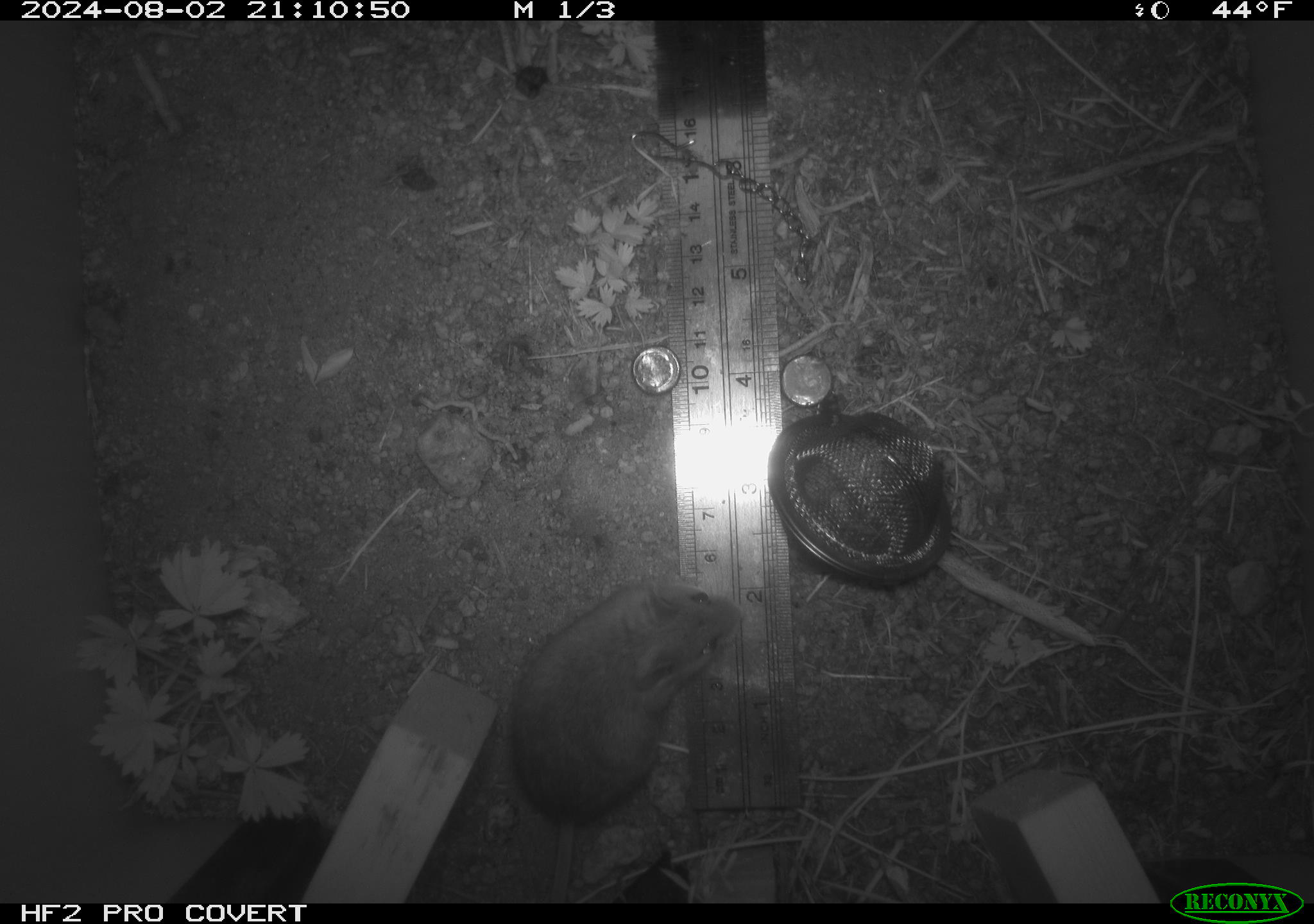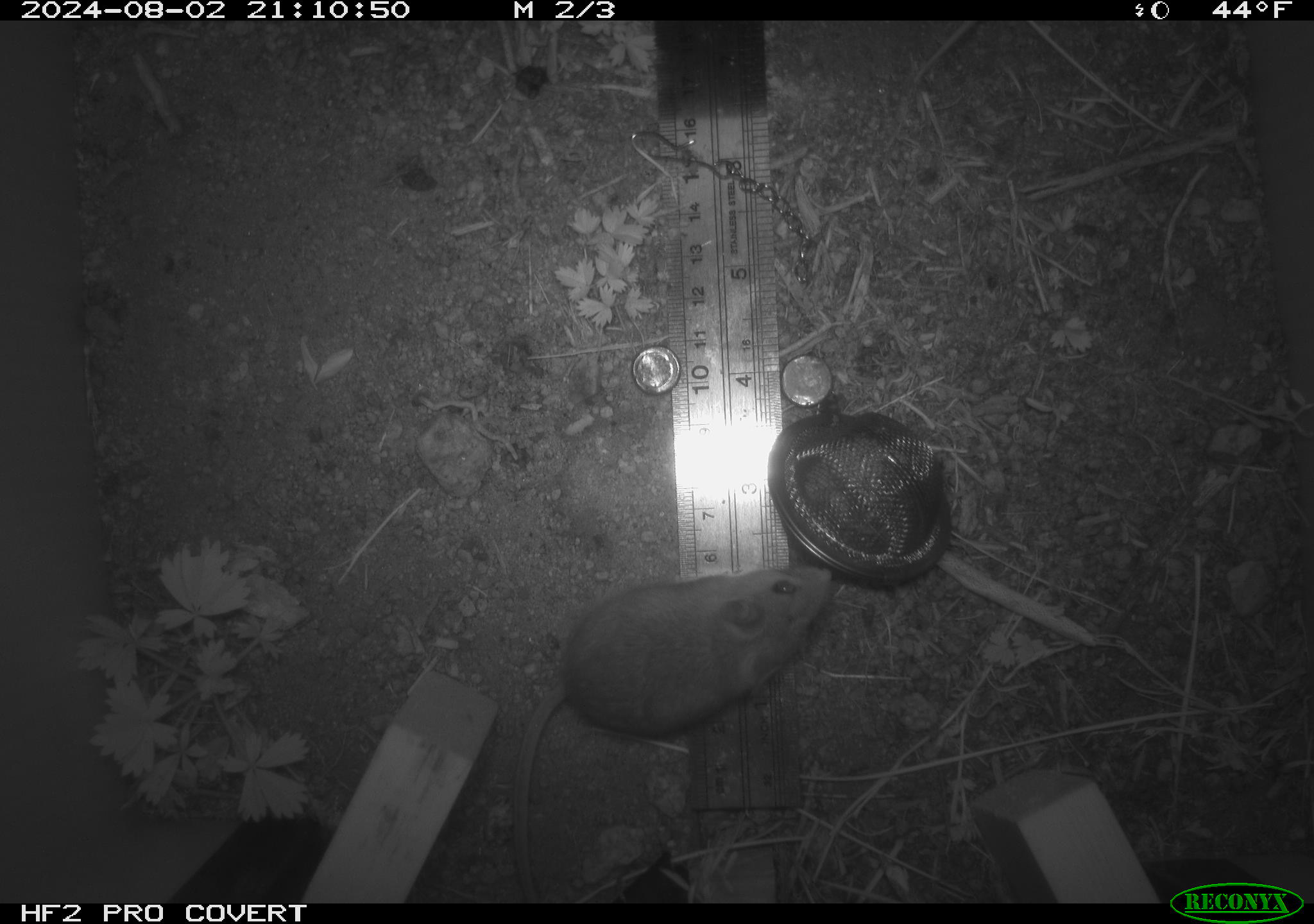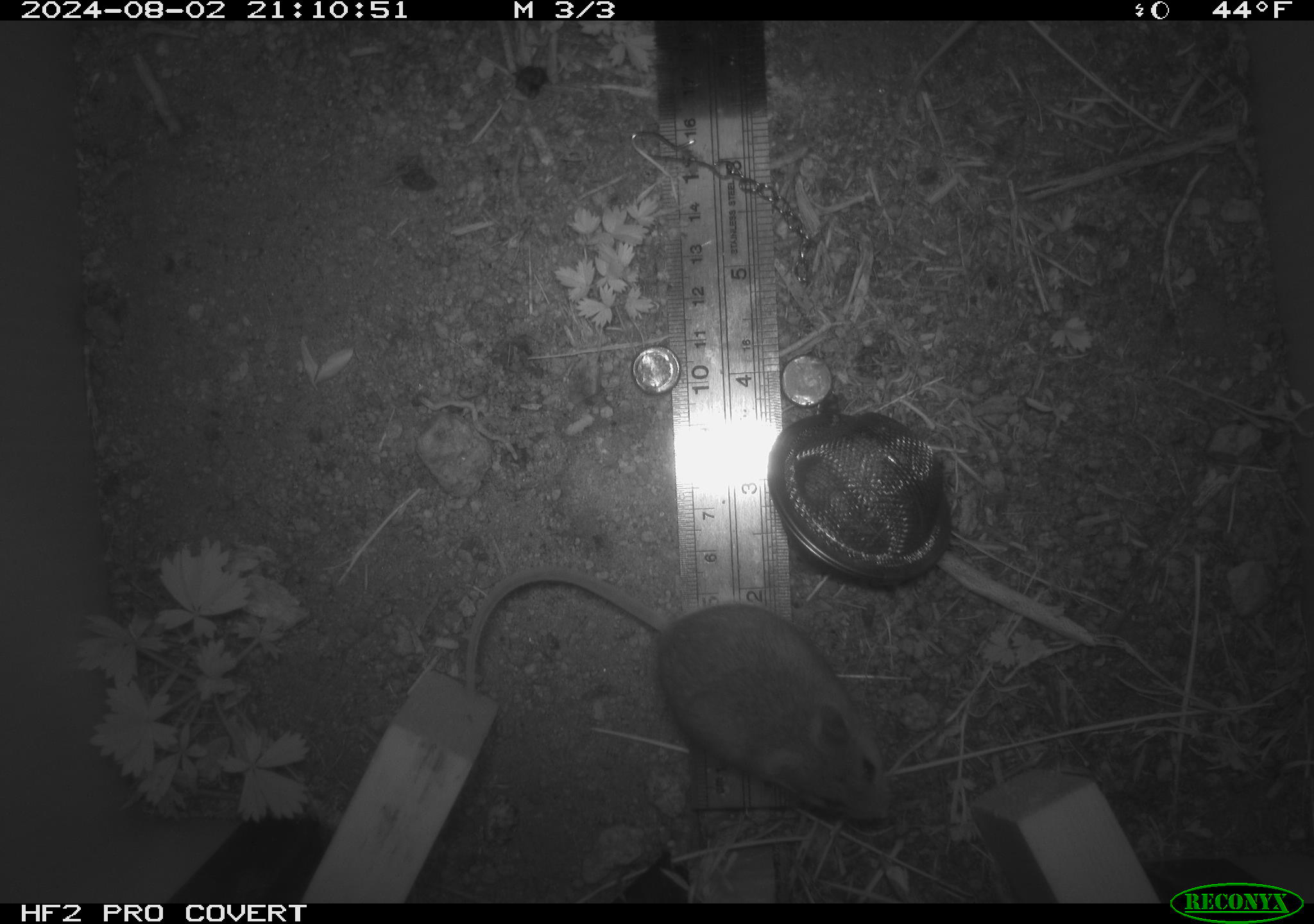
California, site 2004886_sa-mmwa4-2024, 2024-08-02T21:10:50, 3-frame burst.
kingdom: Animalia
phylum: Chordata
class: Mammalia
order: Rodentia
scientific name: Rodentia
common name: mouse species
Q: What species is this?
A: Mouse species (Rodentia).